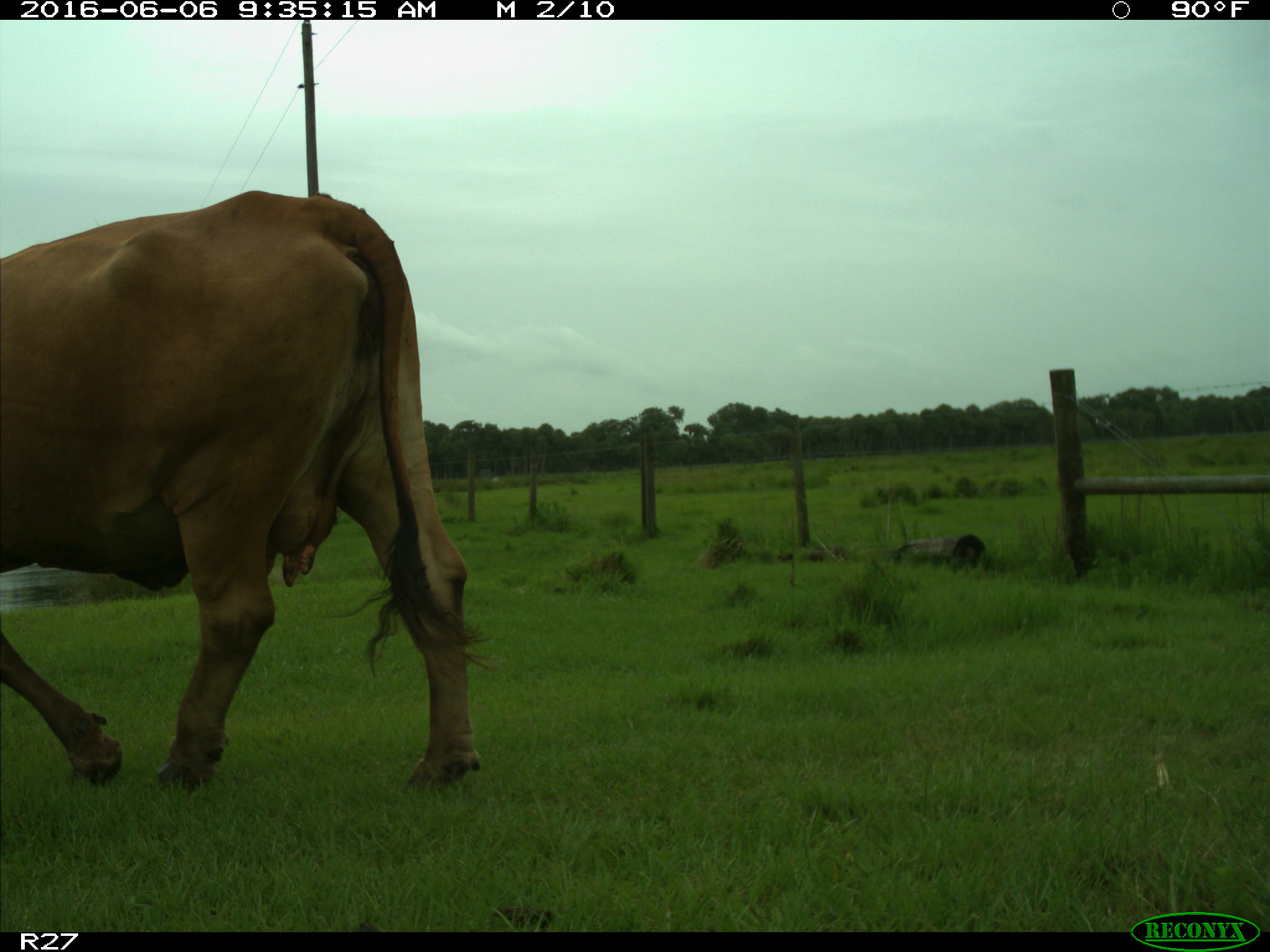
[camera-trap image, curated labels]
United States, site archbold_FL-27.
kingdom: Animalia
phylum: Chordata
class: Mammalia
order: Artiodactyla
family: Bovidae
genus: Bos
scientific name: Bos taurus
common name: domestic cow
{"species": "Bos taurus (domestic cow)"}